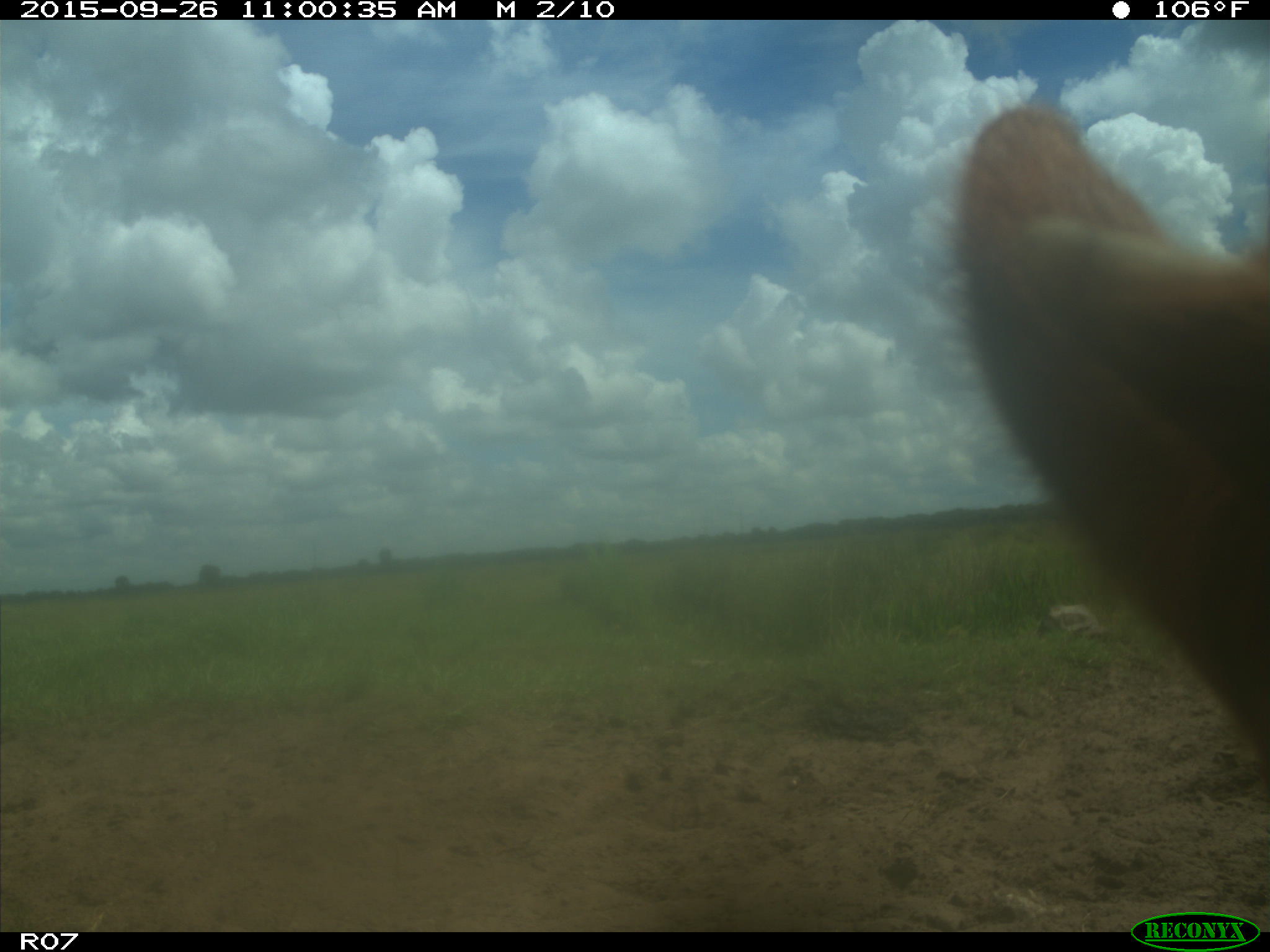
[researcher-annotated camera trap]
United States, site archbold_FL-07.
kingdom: Animalia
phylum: Chordata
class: Mammalia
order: Artiodactyla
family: Bovidae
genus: Bos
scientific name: Bos taurus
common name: domestic cow